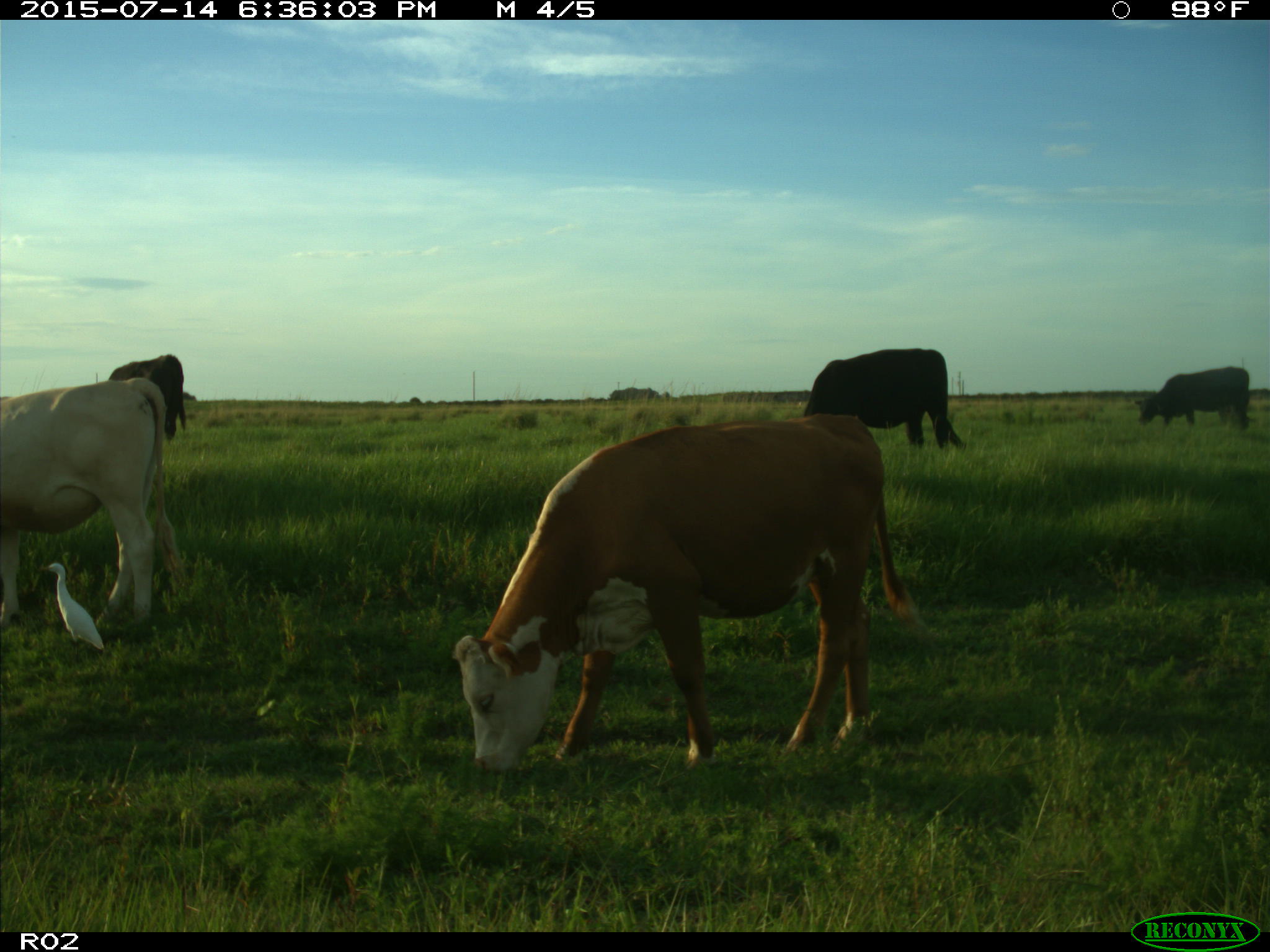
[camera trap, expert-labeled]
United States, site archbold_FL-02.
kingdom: Animalia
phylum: Chordata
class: Mammalia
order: Artiodactyla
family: Bovidae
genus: Bos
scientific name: Bos taurus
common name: domestic cow